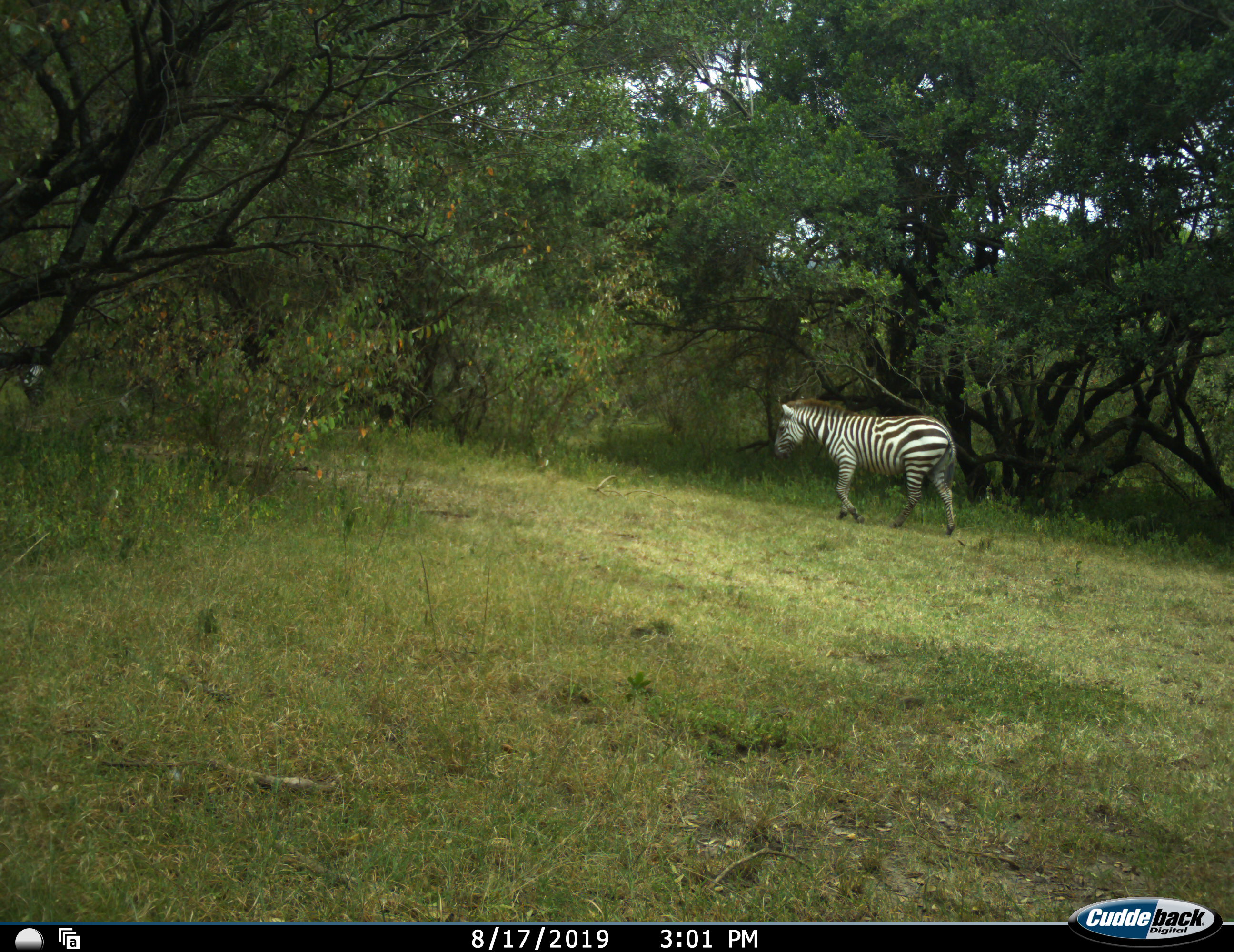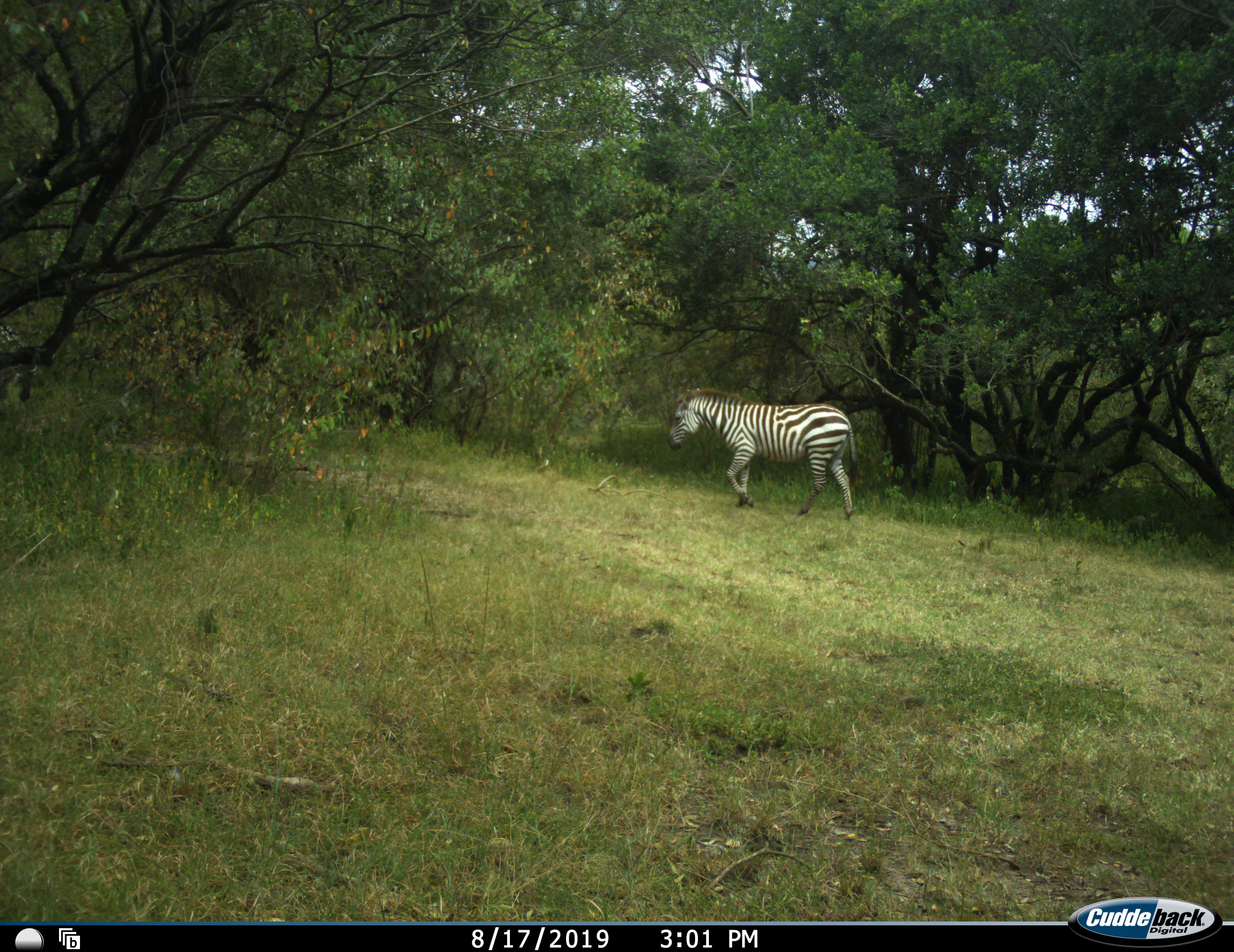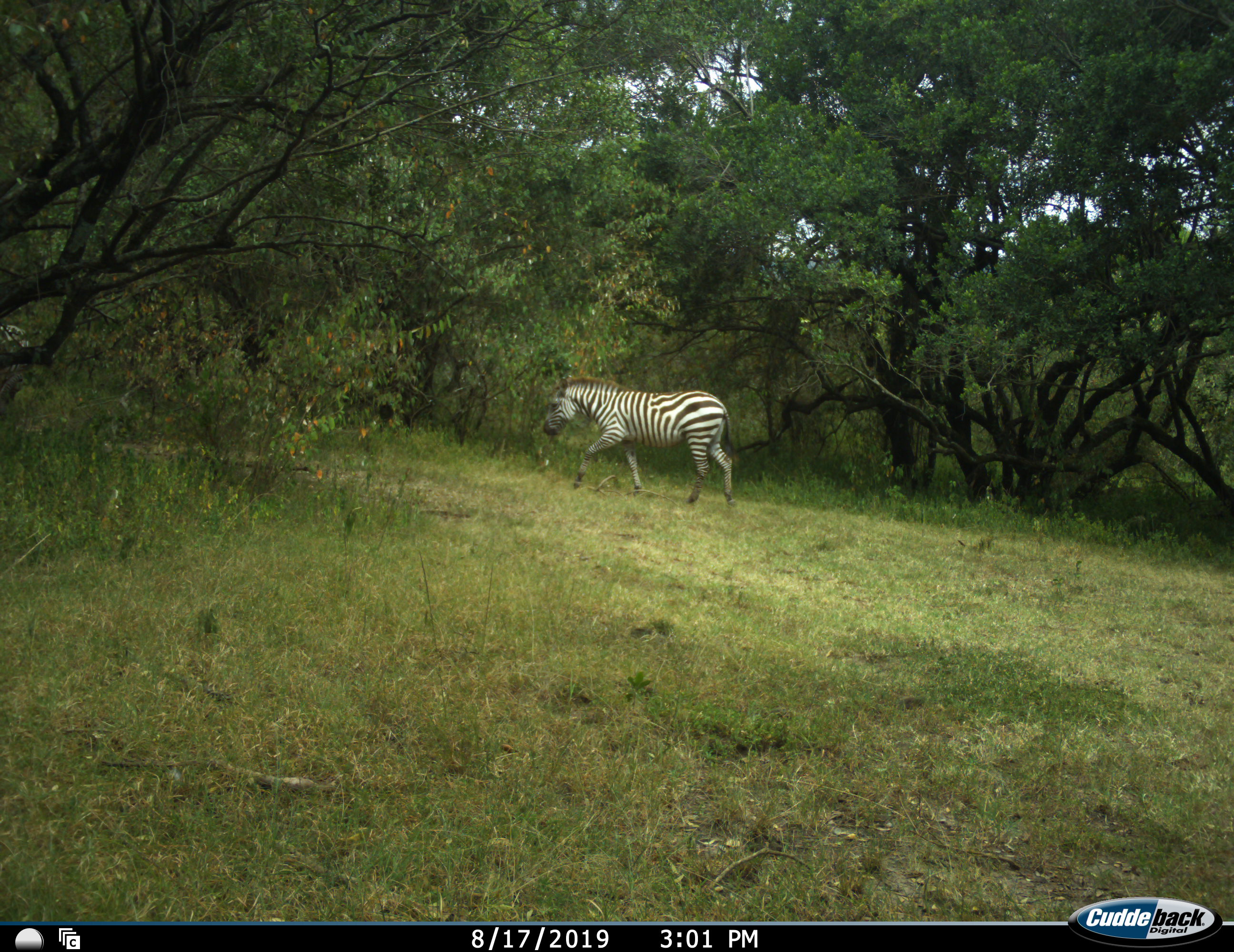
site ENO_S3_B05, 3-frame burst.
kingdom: Animalia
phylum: Chordata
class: Mammalia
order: Perissodactyla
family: Equidae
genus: Equus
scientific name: Equus quagga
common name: plains zebra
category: zebraplains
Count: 2.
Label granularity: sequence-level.